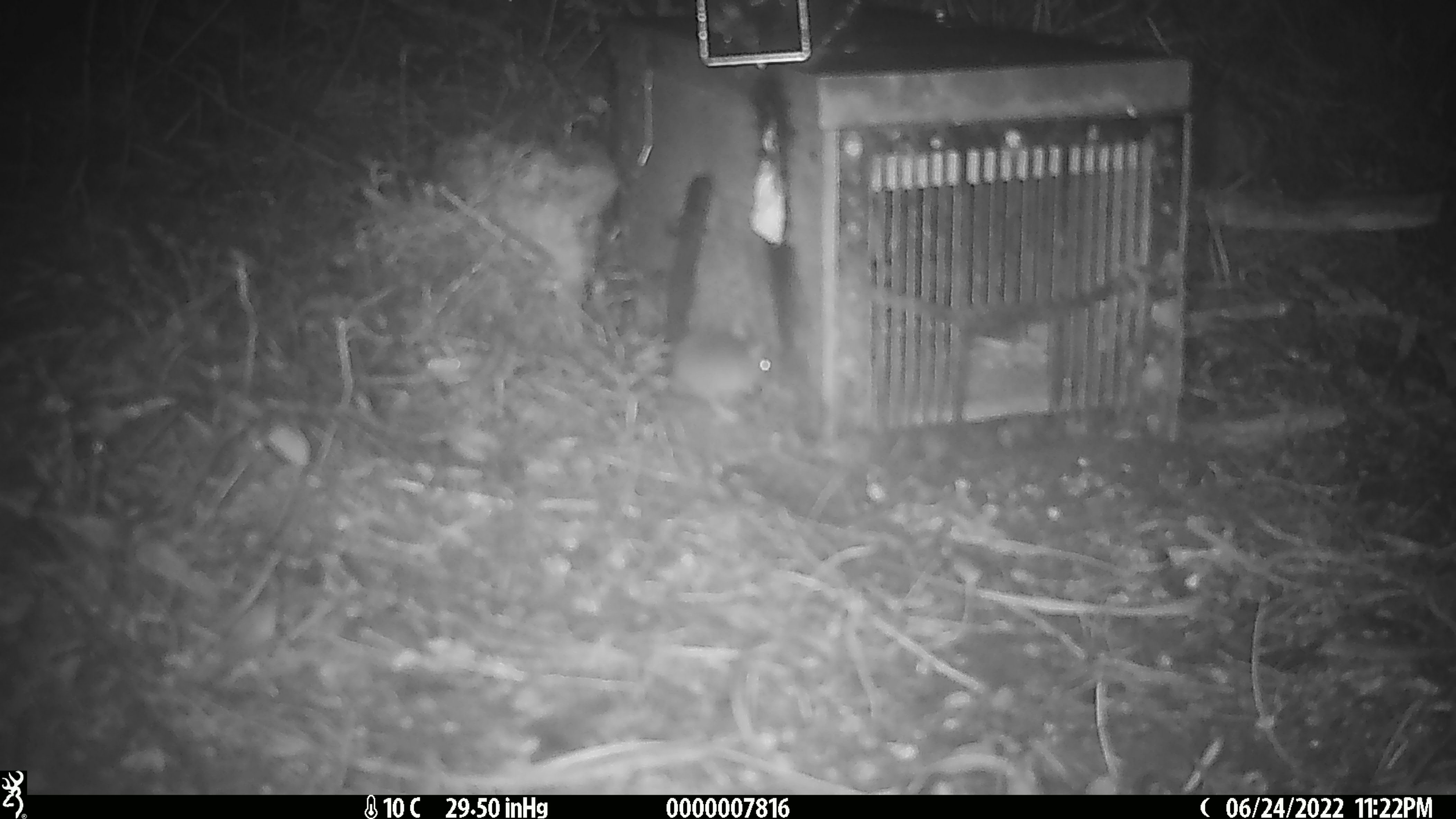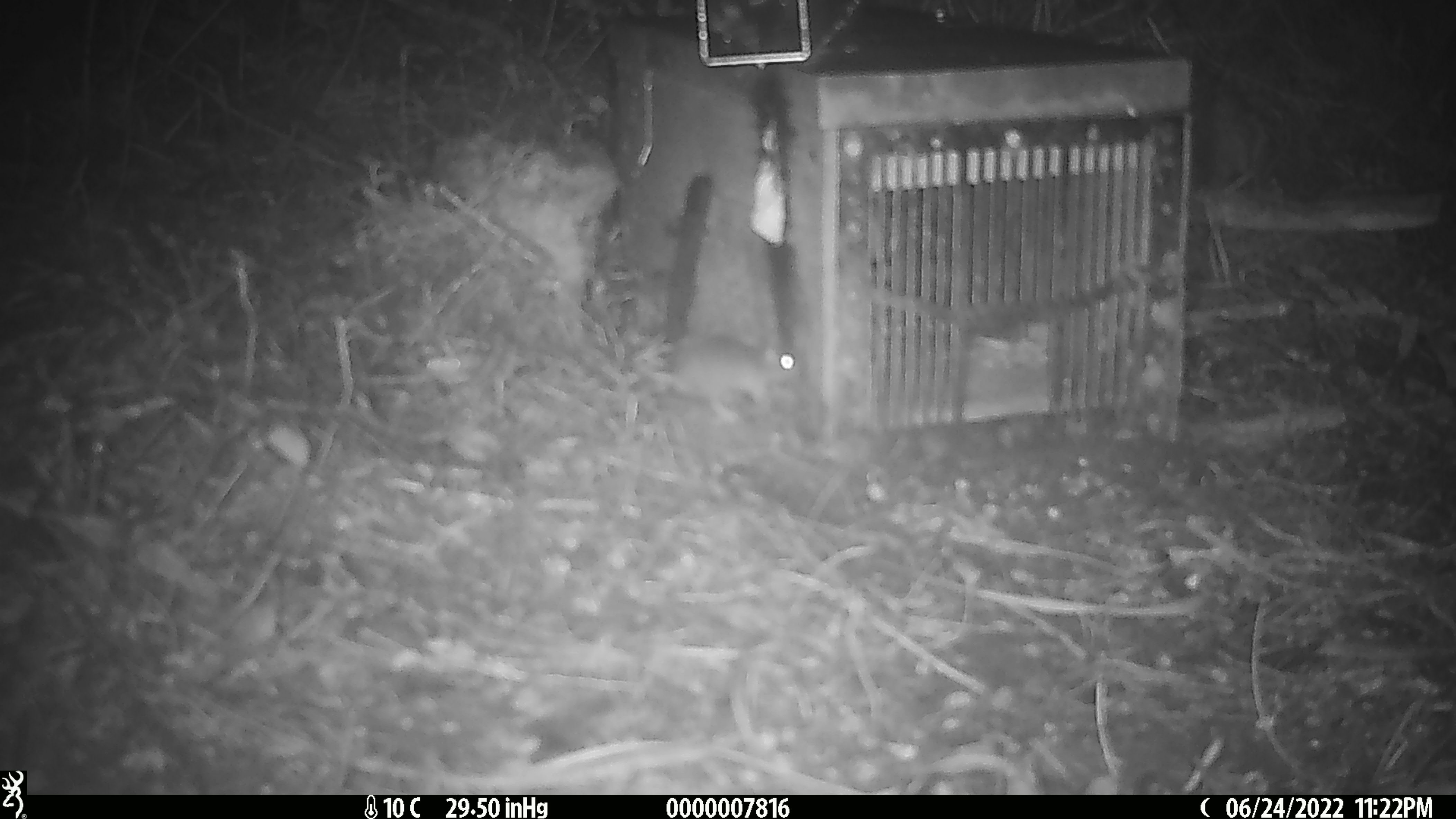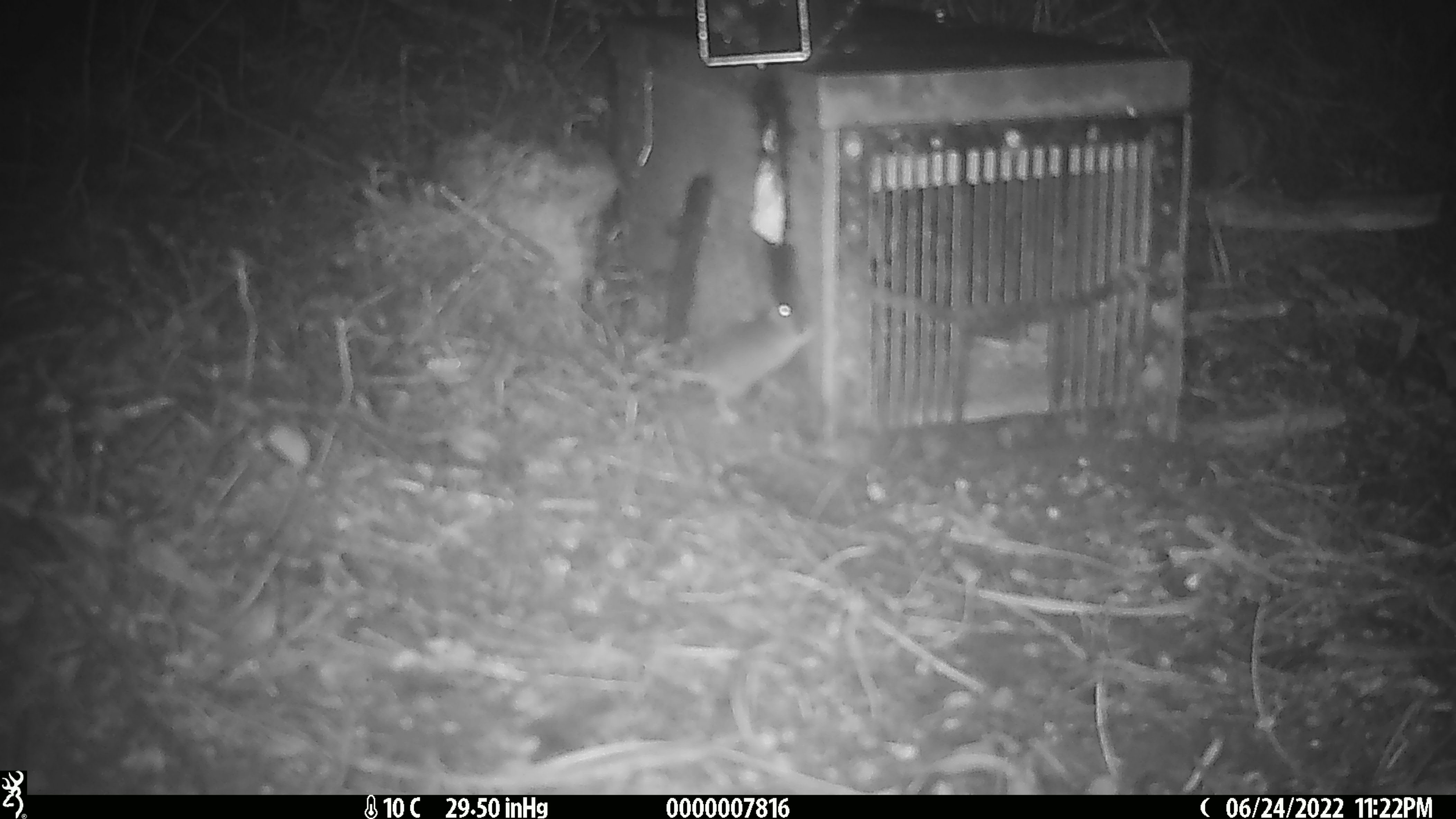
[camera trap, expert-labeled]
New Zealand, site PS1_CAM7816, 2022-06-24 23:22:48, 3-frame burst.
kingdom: Animalia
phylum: Chordata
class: Mammalia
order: Rodentia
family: Muridae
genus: Mus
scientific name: Mus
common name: mouse